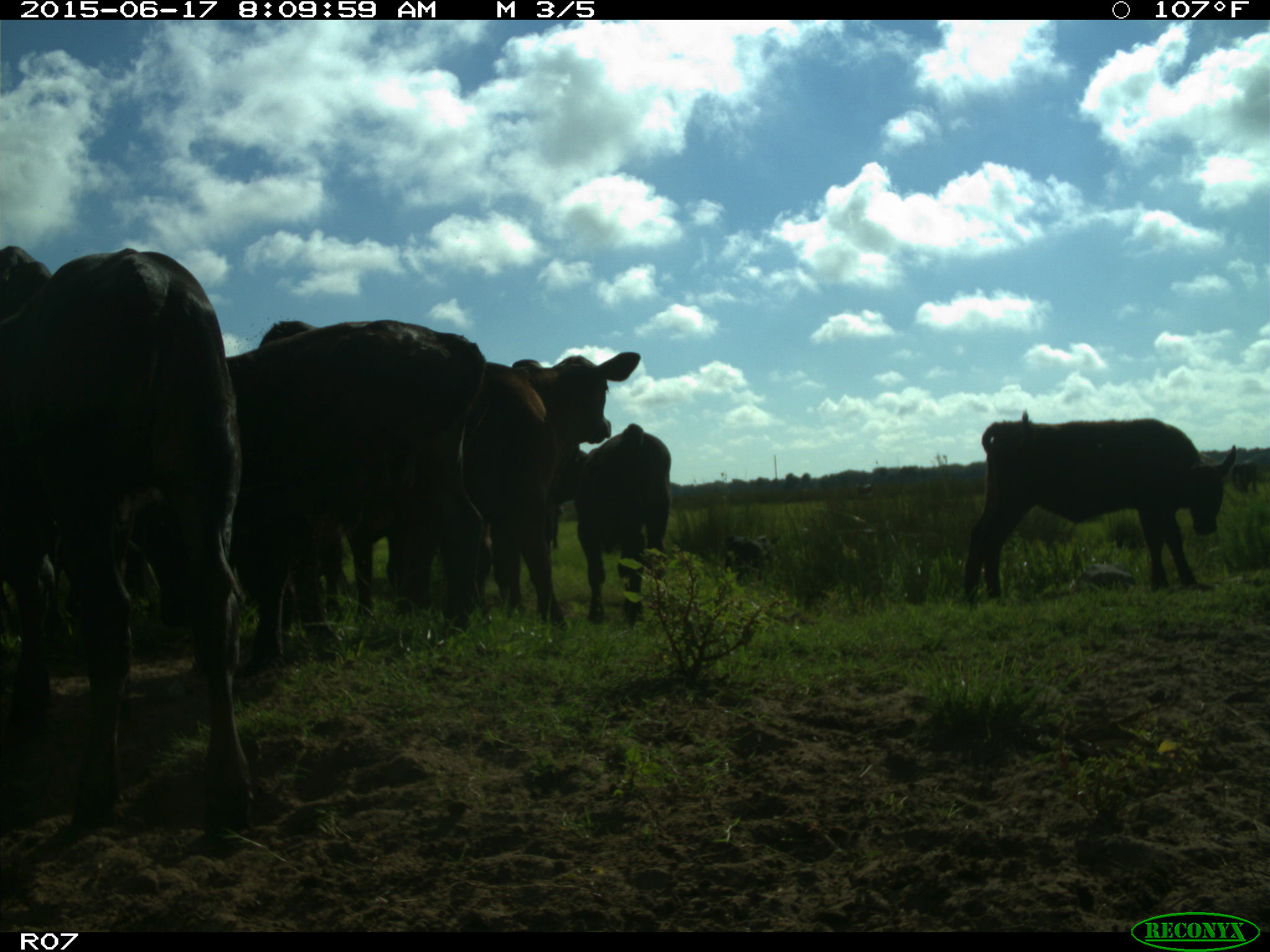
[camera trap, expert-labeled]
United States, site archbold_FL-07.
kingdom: Animalia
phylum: Chordata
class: Mammalia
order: Artiodactyla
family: Bovidae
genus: Bos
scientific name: Bos taurus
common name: domestic cow